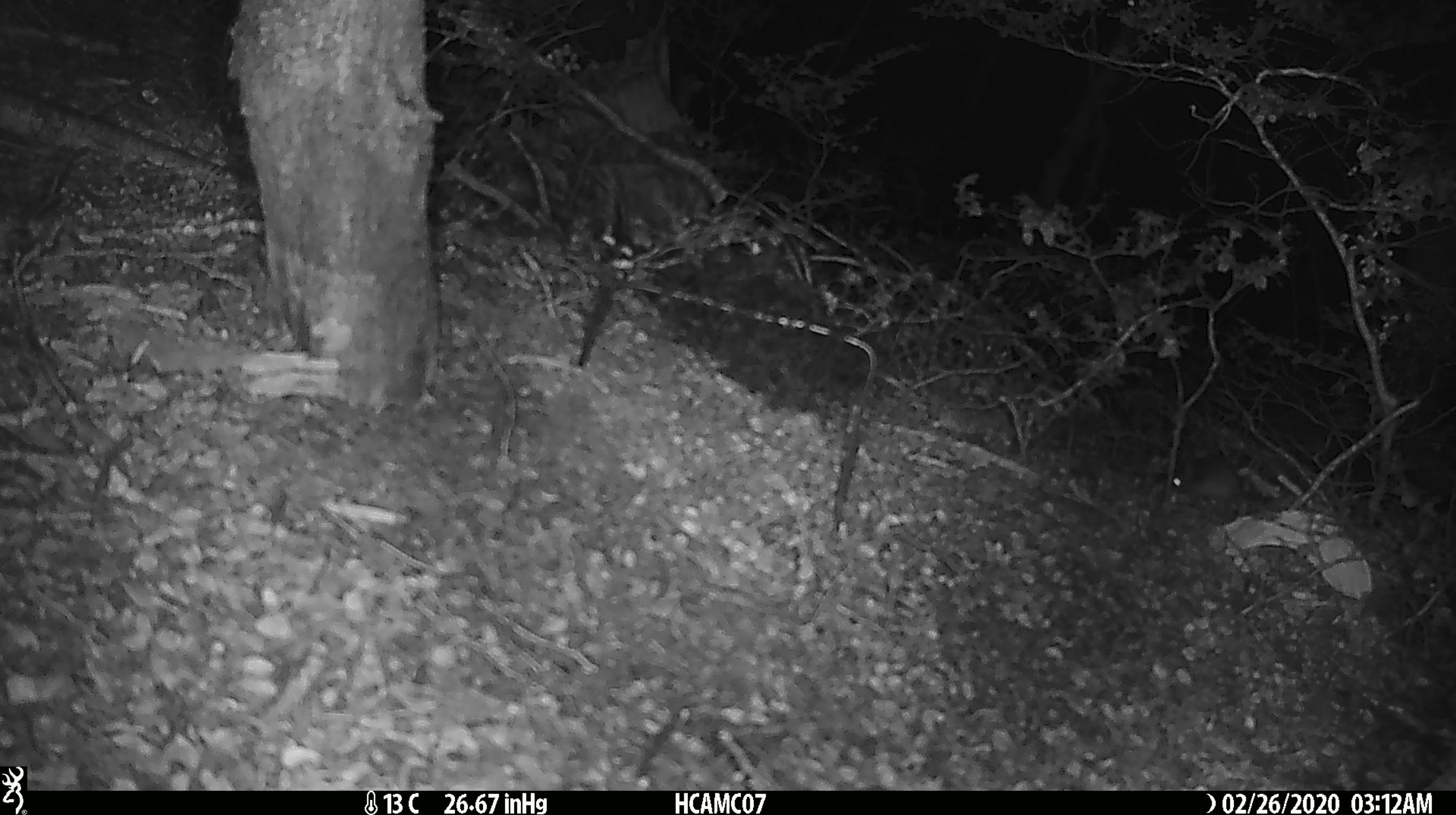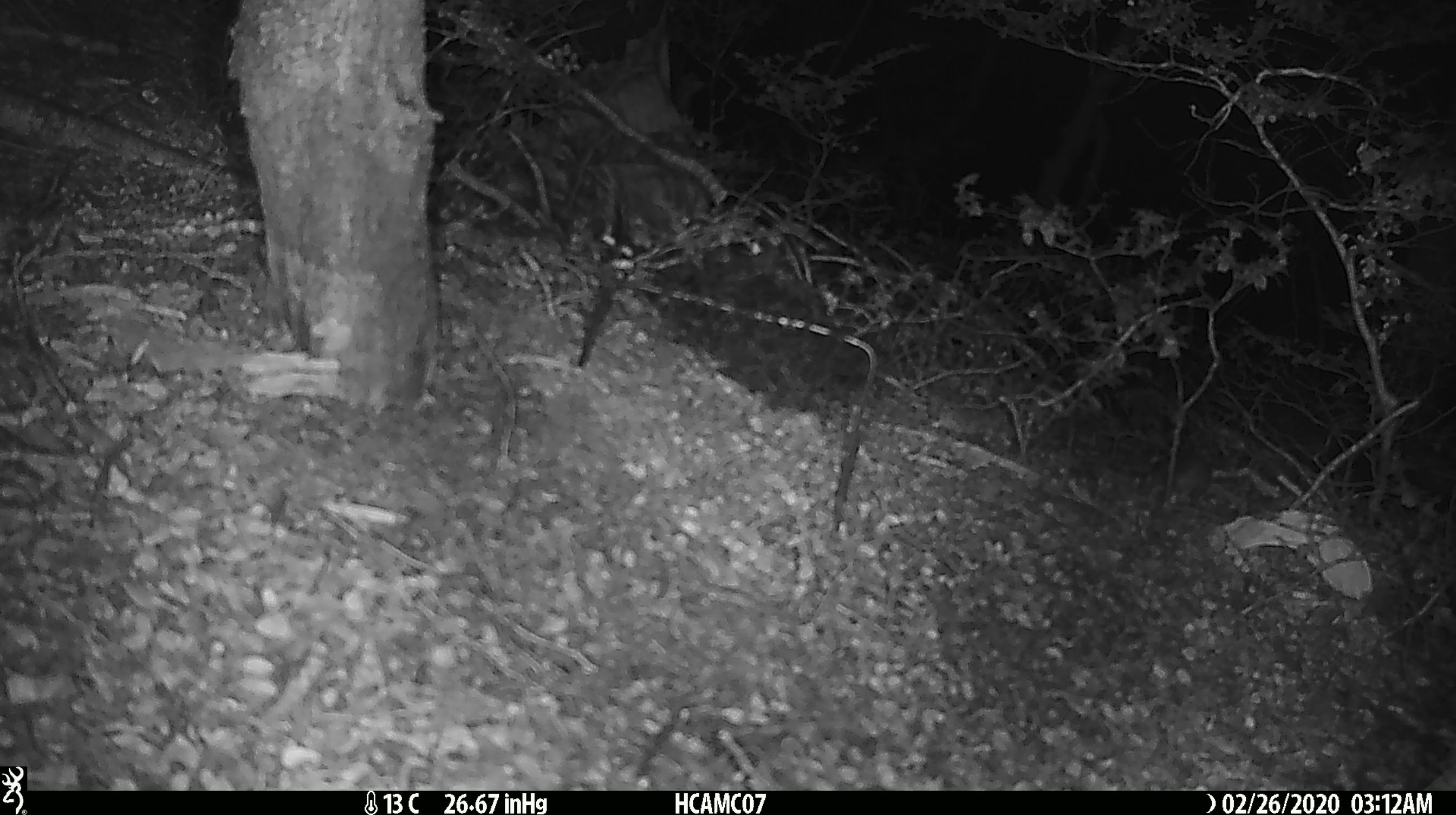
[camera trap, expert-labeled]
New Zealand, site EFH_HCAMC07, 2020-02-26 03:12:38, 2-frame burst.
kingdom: Animalia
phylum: Chordata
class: Mammalia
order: Rodentia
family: Muridae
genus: Mus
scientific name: Mus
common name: mouse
Mouse (Mus).